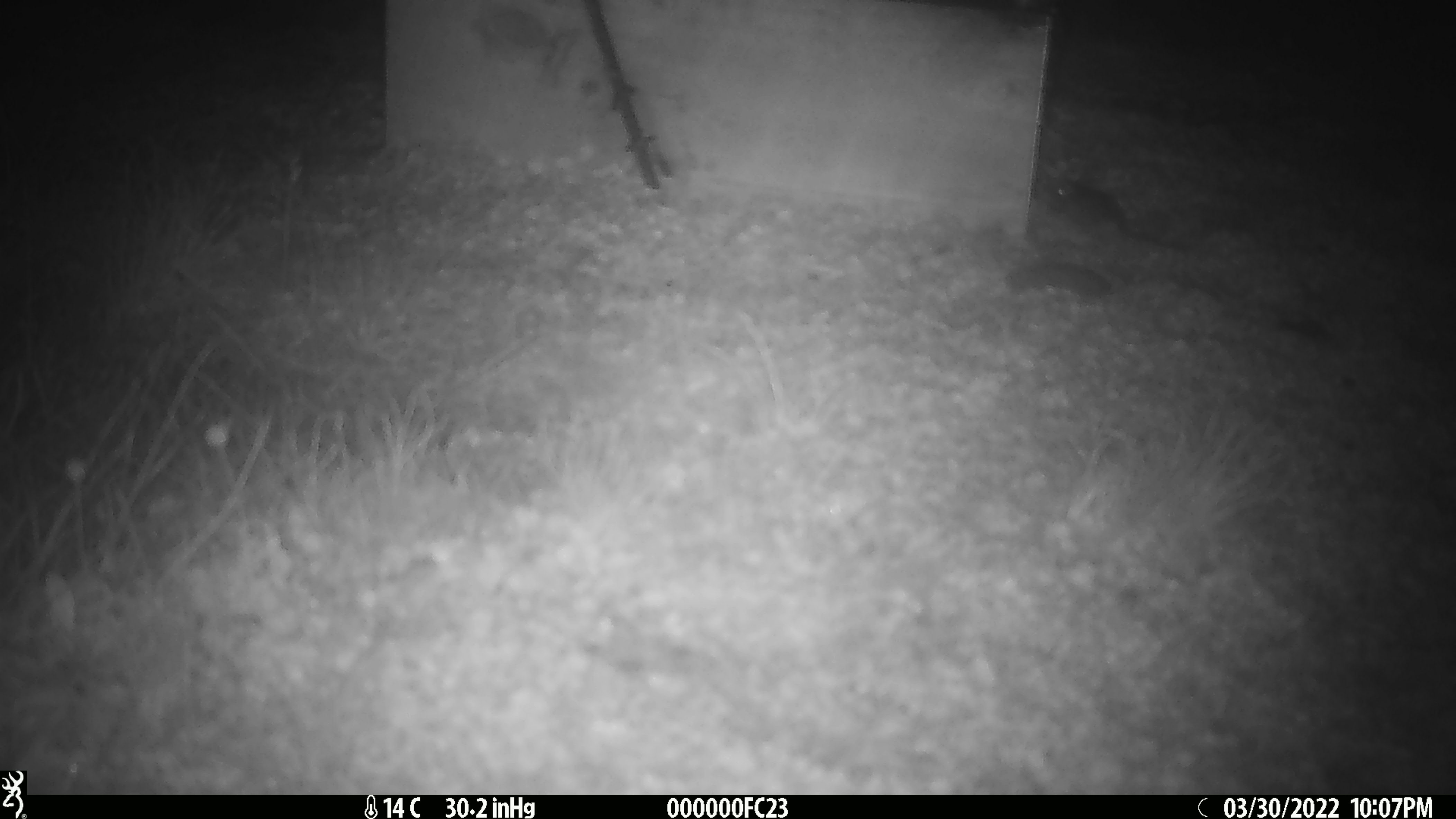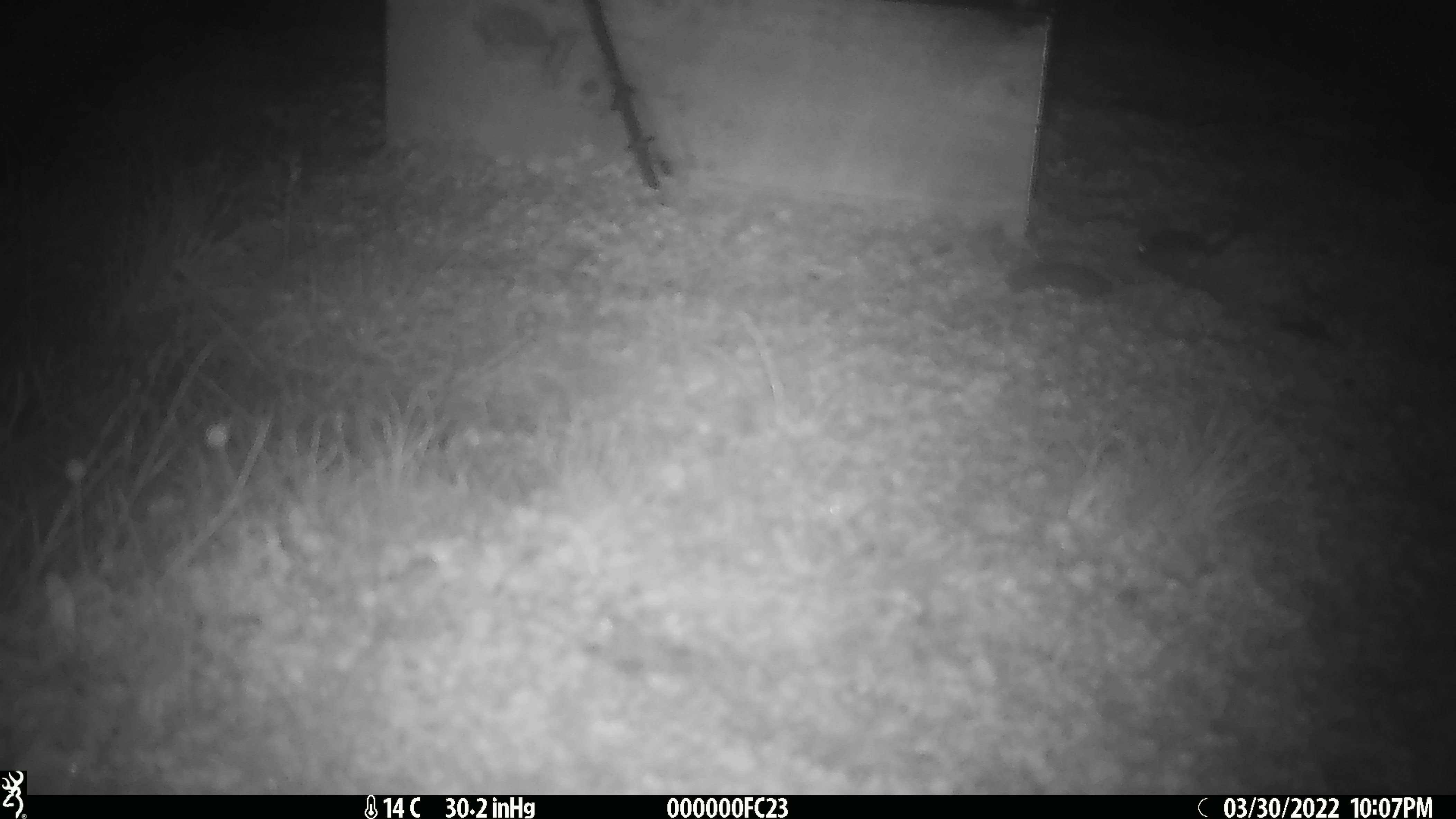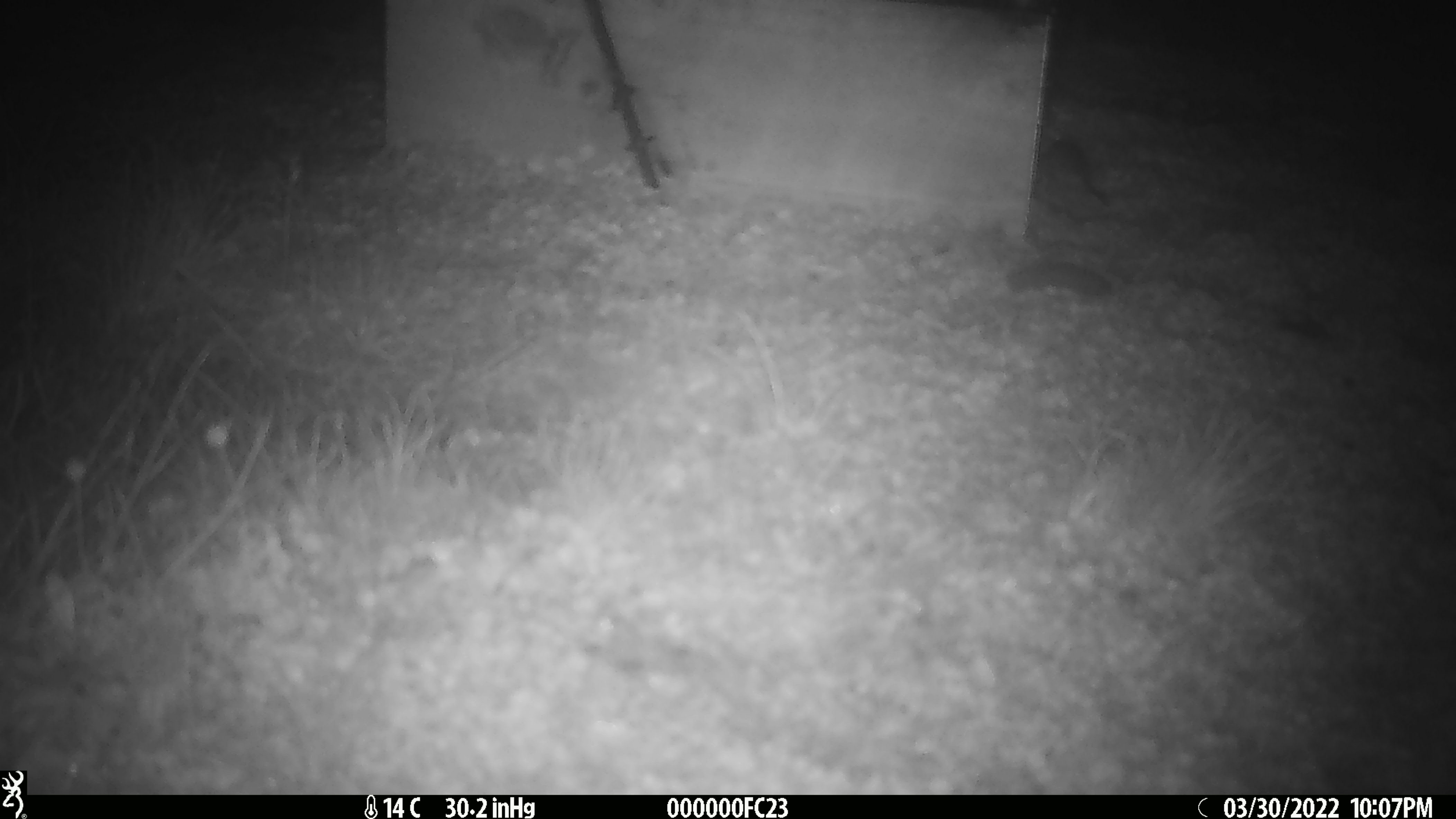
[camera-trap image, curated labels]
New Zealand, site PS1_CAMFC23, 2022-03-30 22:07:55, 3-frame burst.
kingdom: Animalia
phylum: Chordata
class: Mammalia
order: Rodentia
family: Muridae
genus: Mus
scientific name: Mus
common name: mouse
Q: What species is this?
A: Mouse (Mus).